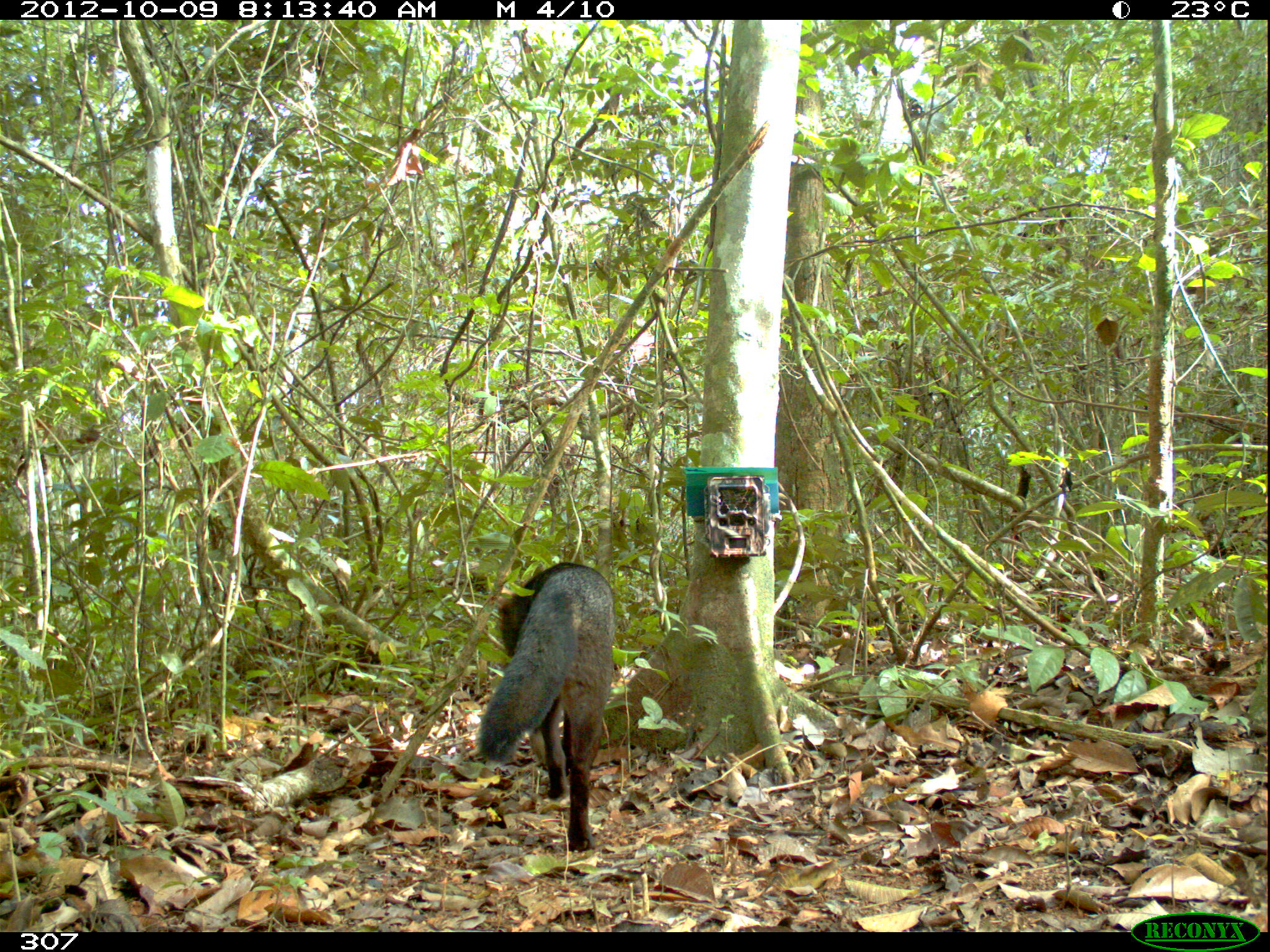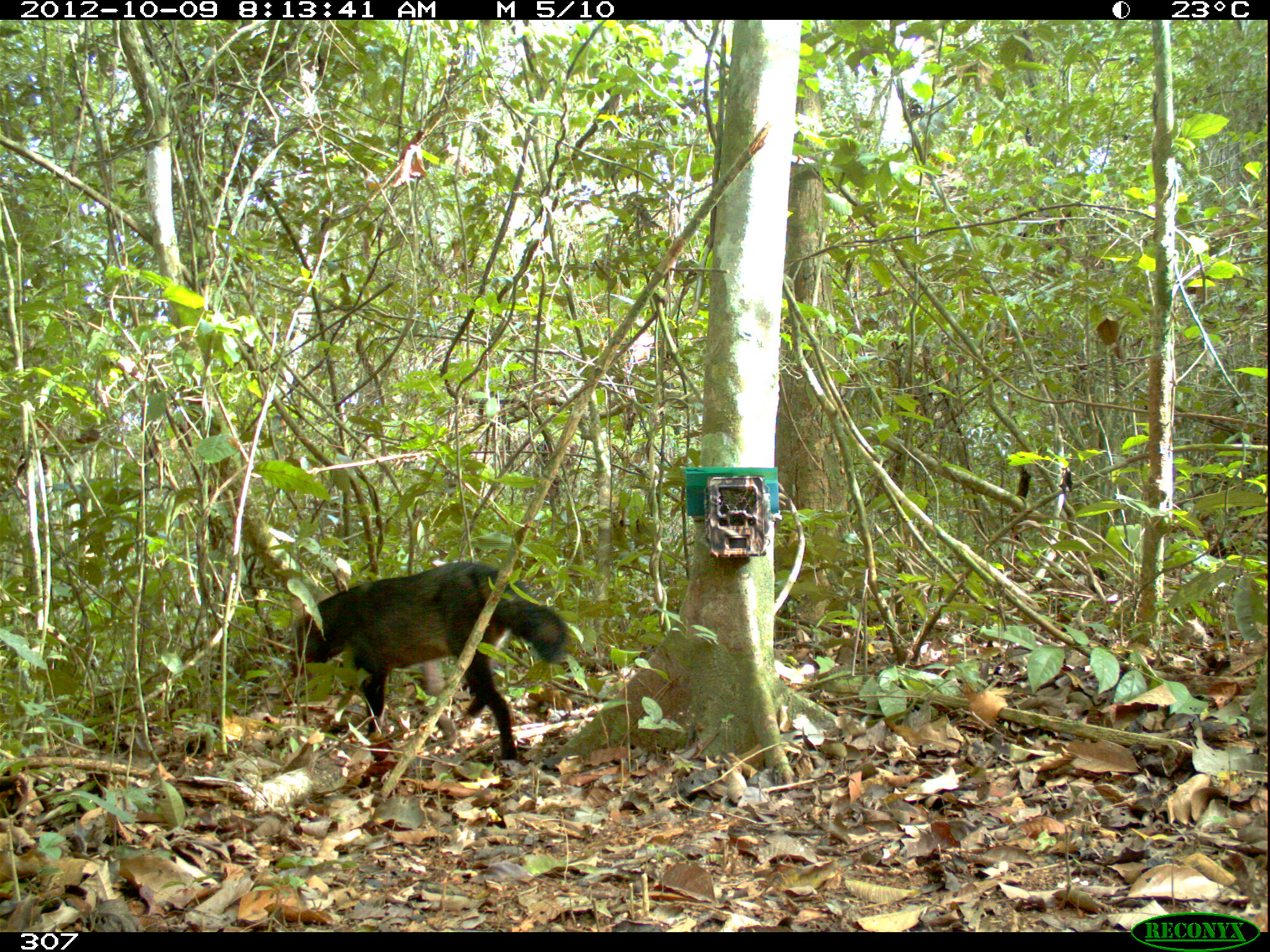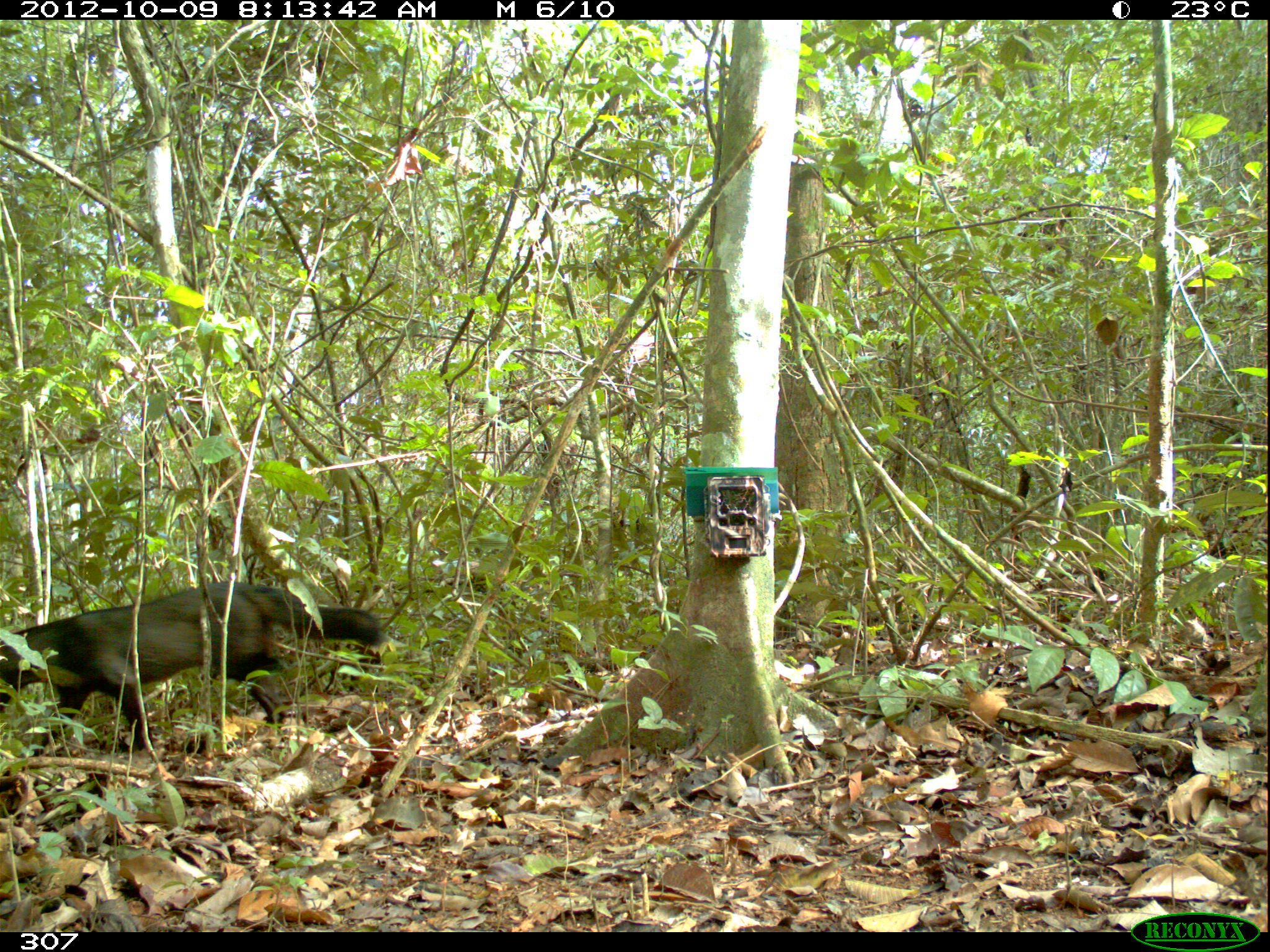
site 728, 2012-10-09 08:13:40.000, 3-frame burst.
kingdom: Animalia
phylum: Chordata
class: Mammalia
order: Carnivora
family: Canidae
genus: Atelocynus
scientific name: Atelocynus microtis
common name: short-eared dog